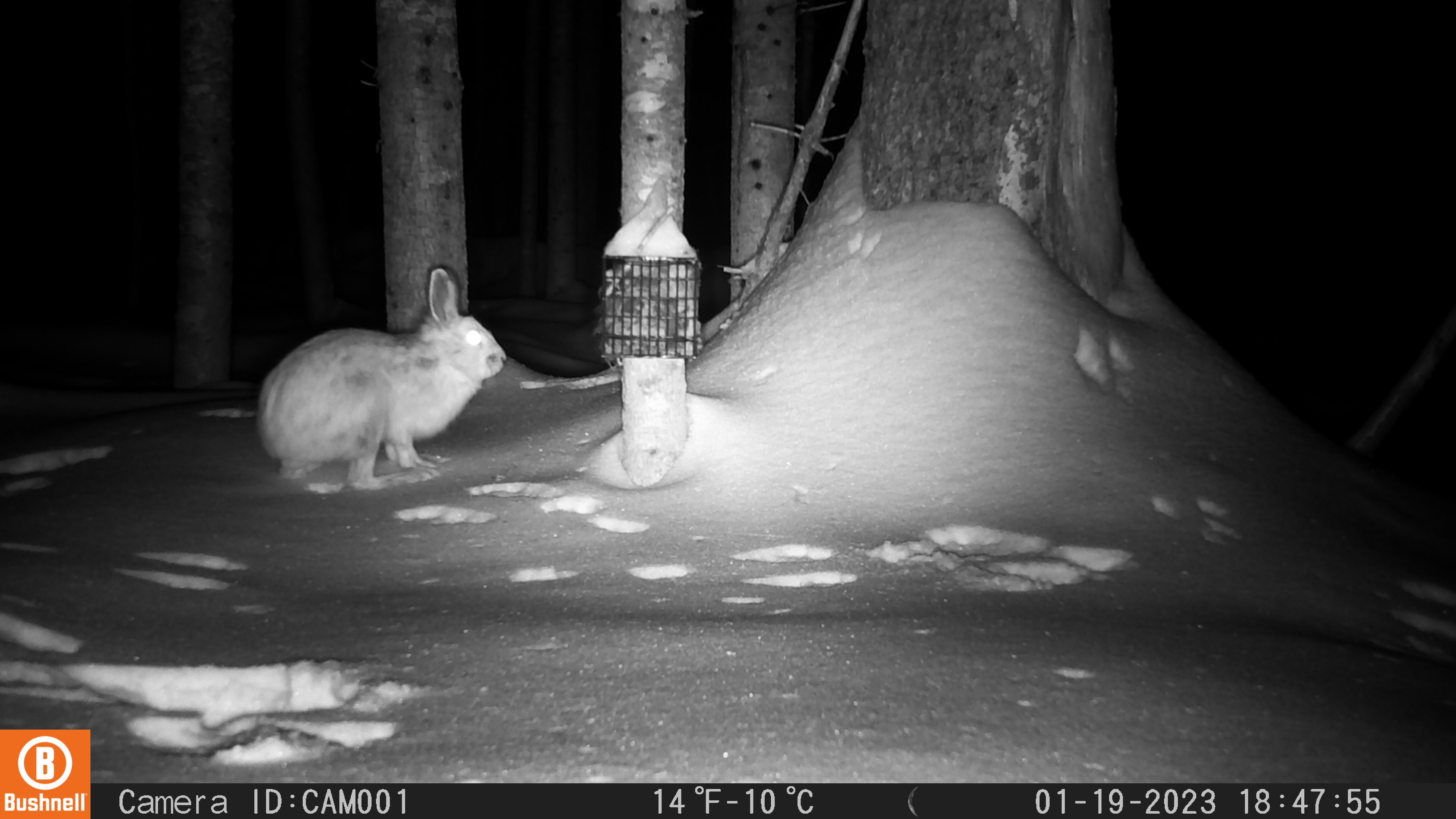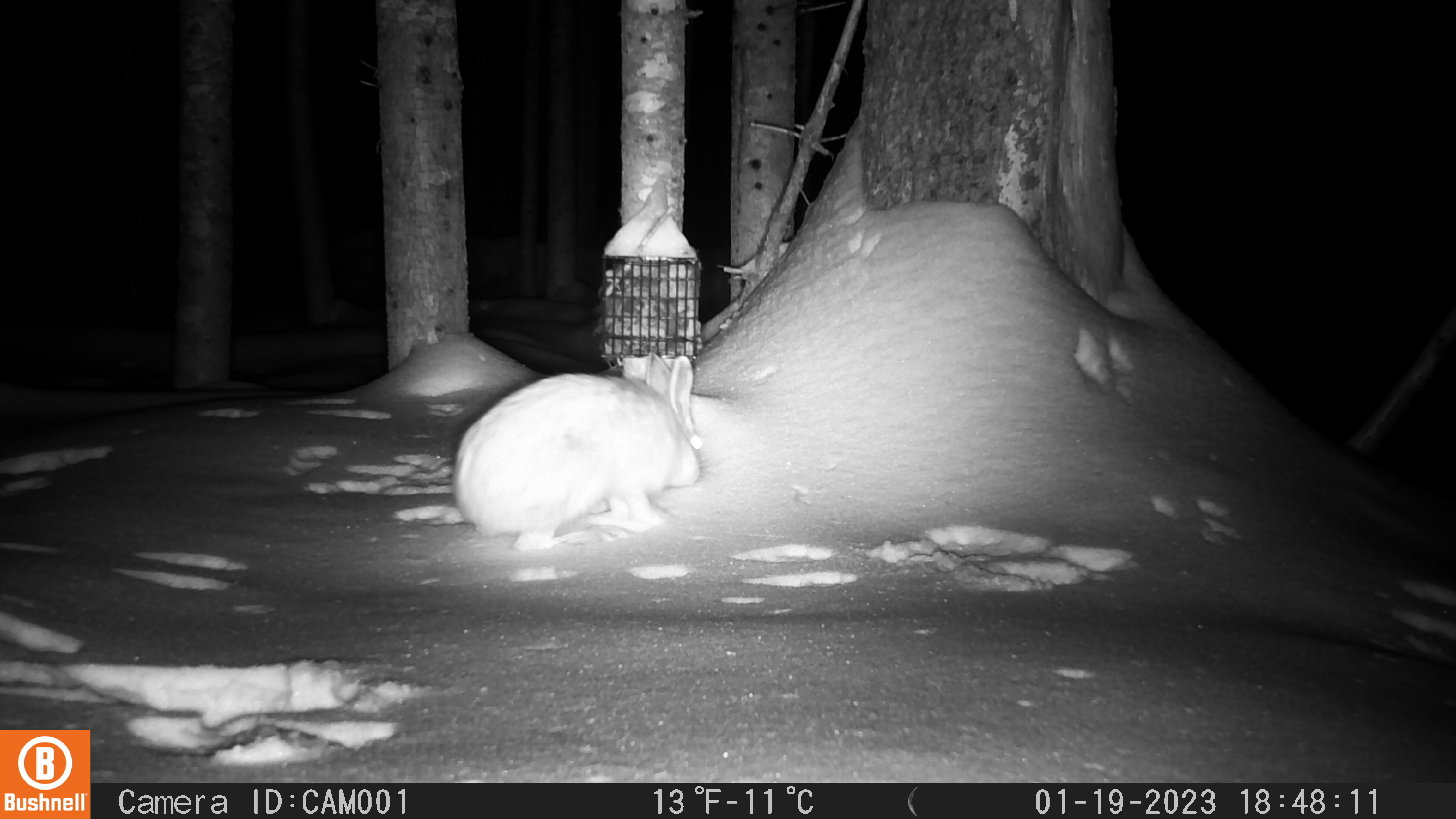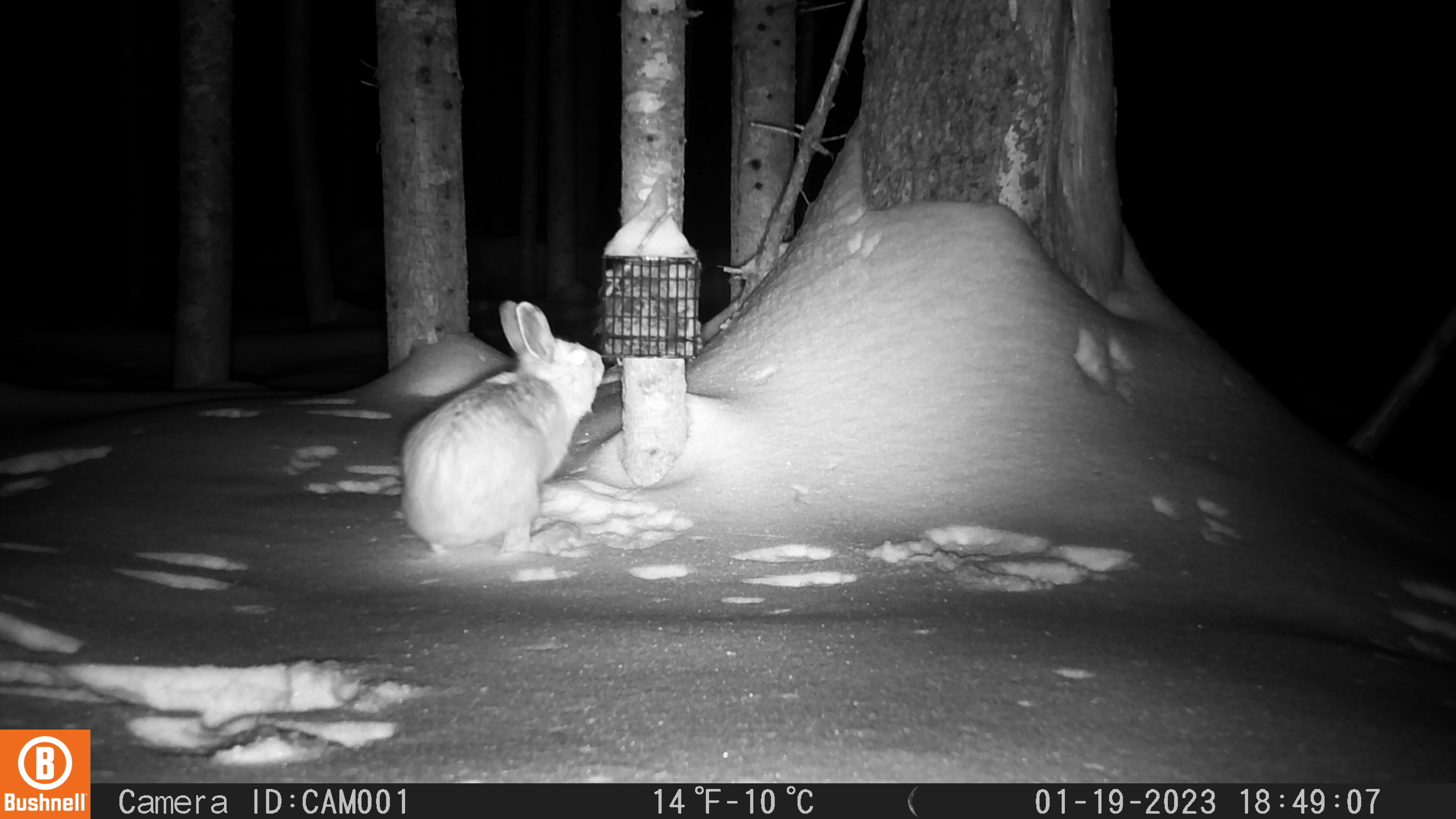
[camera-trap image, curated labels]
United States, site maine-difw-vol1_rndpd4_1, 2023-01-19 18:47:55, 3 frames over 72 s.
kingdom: Animalia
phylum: Chordata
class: Mammalia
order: Lagomorpha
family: Leporidae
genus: Lepus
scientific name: Lepus americanus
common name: snowshoe hare